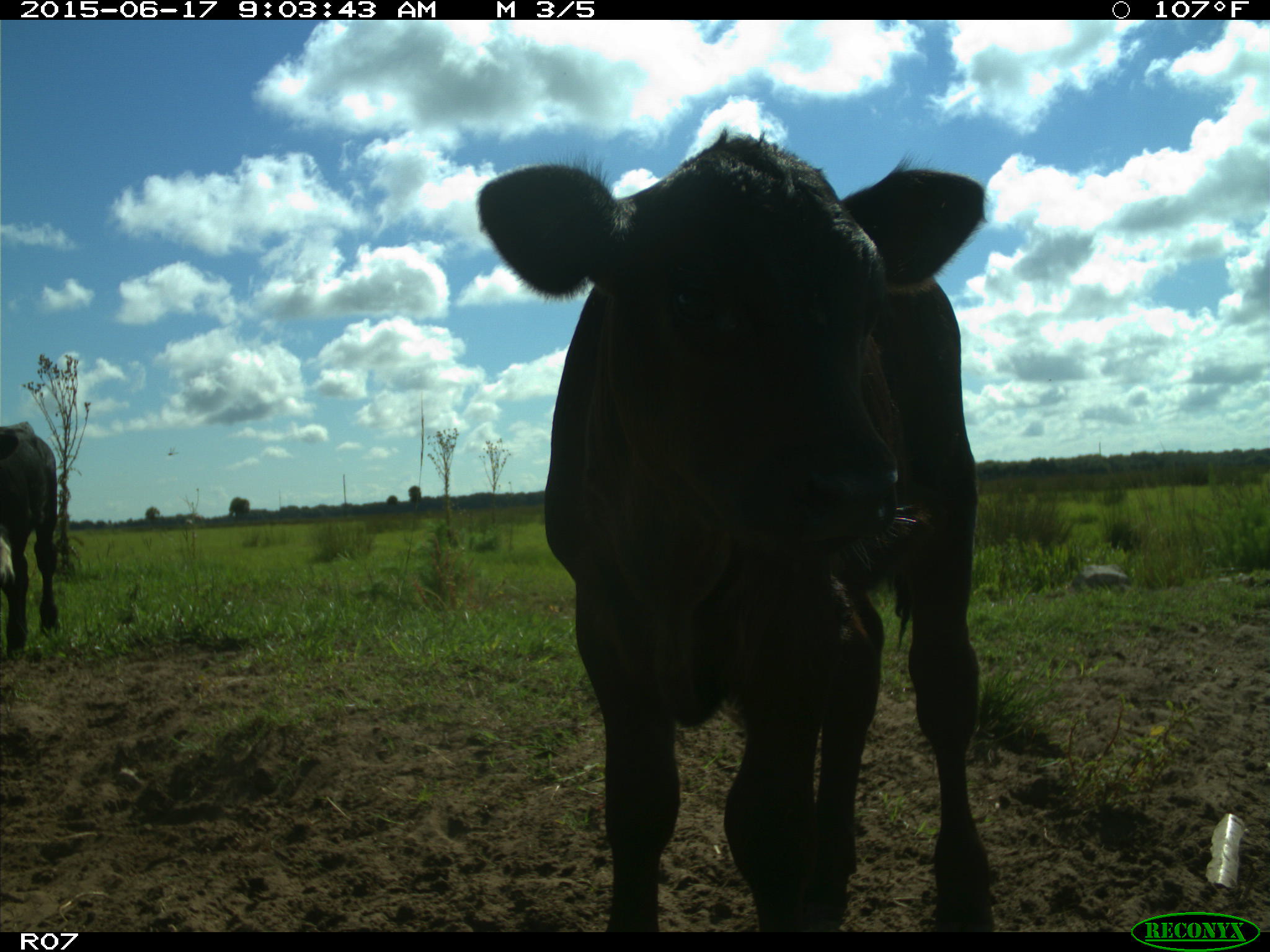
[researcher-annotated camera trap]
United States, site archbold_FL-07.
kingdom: Animalia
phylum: Chordata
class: Mammalia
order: Artiodactyla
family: Bovidae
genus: Bos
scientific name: Bos taurus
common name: domestic cow